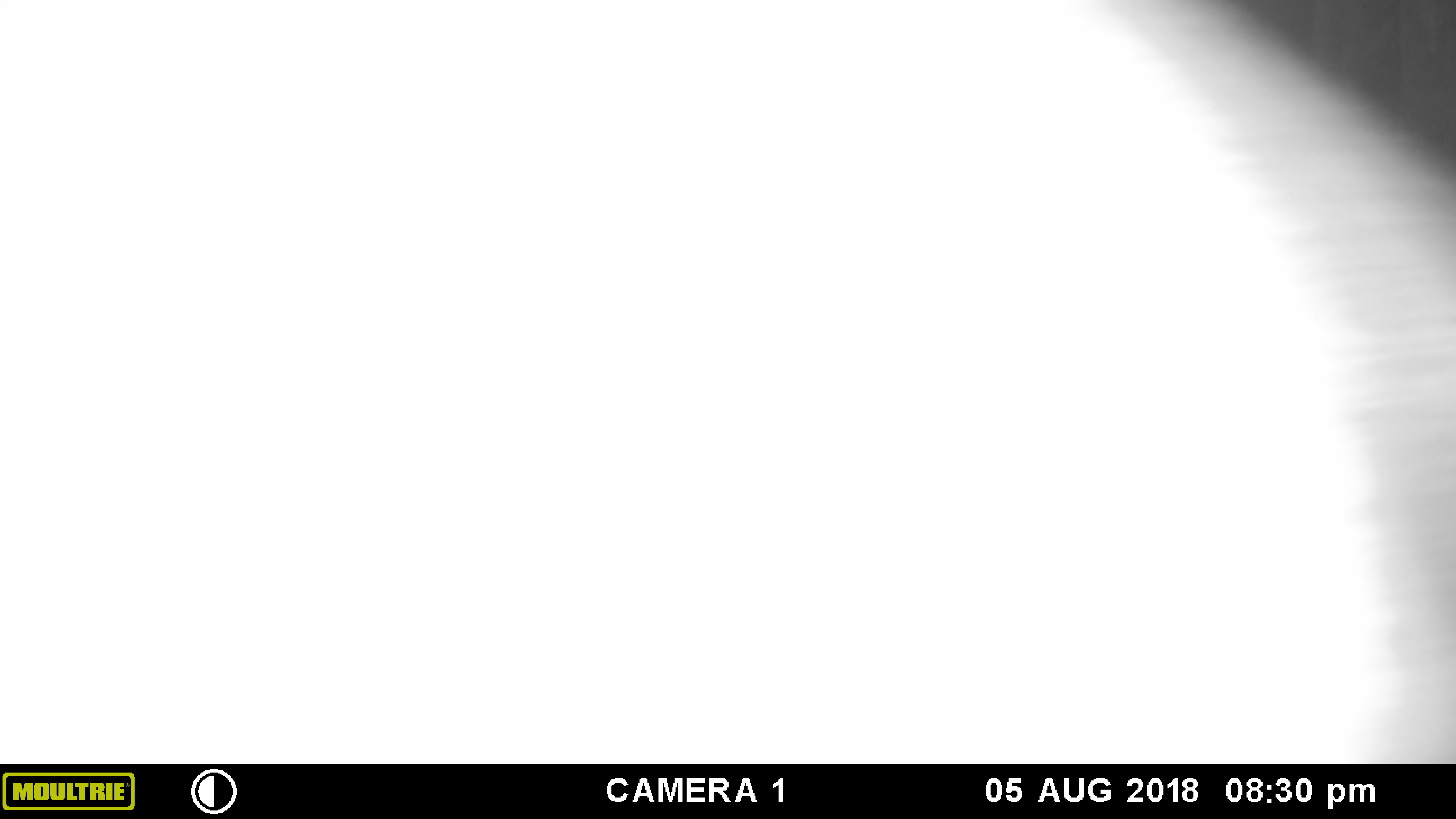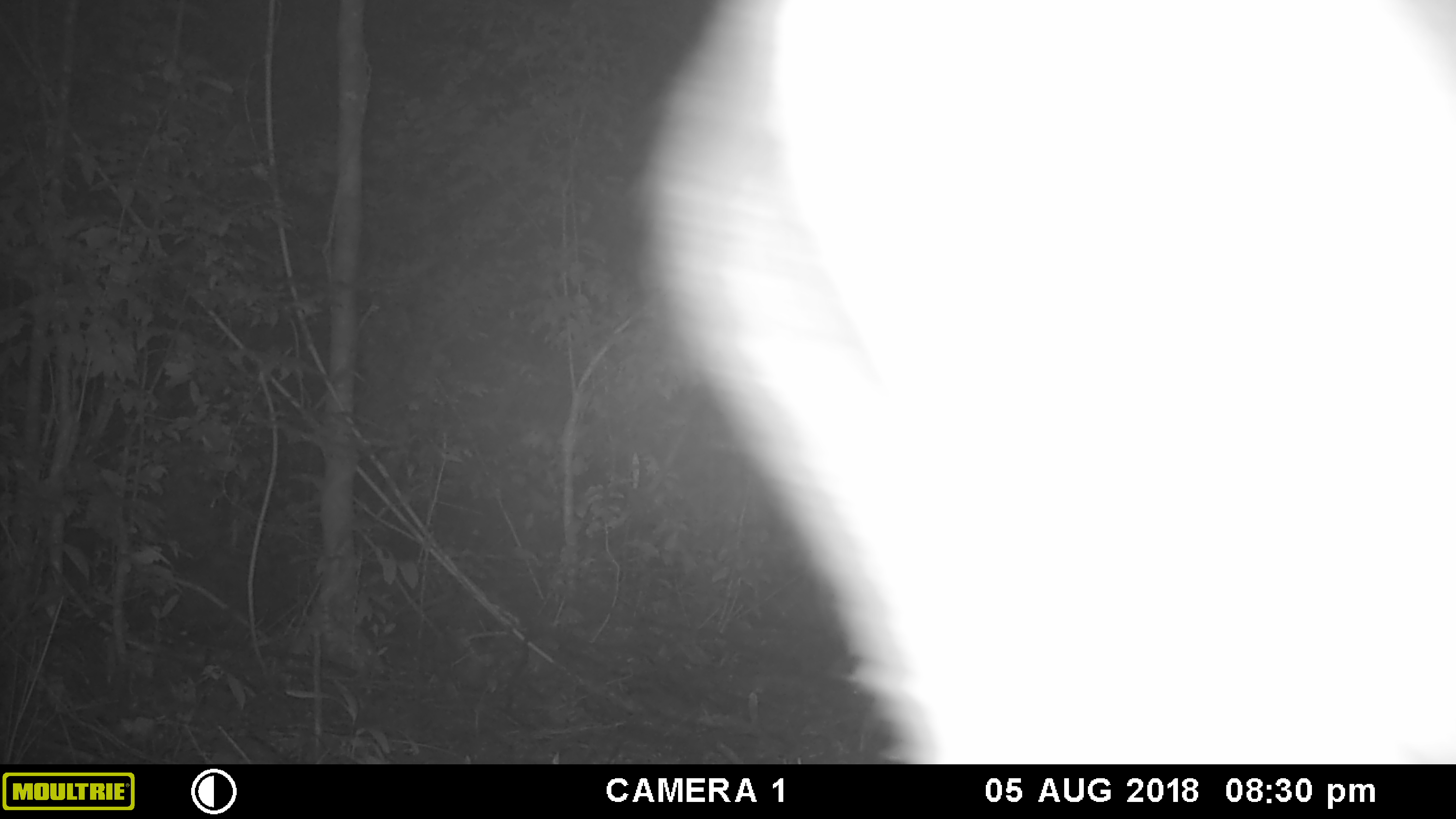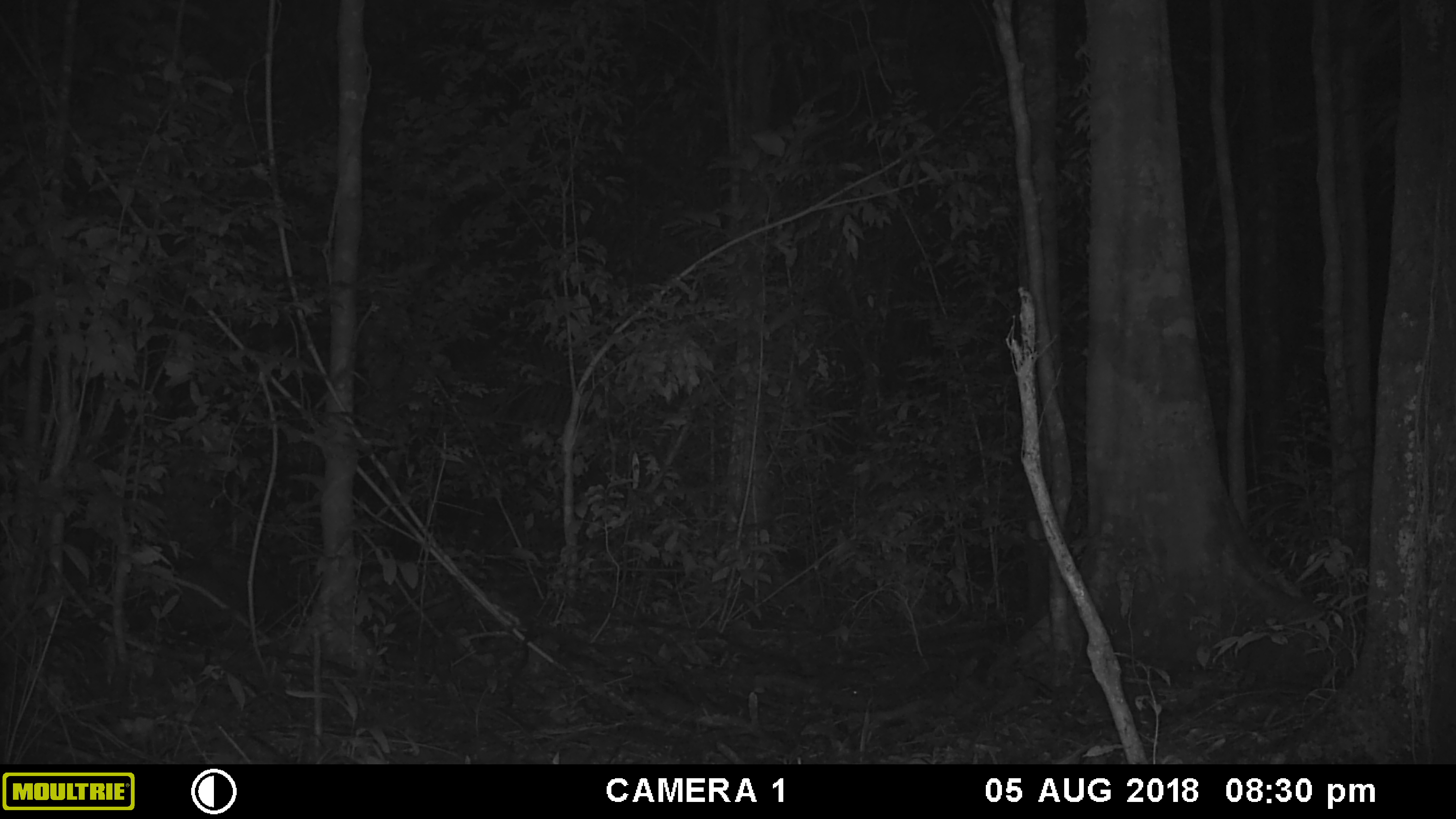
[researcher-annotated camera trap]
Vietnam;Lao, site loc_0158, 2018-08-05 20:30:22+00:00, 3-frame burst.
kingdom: Animalia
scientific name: Animalia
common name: animal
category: unidentified animal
Unidentified animal (animal) (Animalia). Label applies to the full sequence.